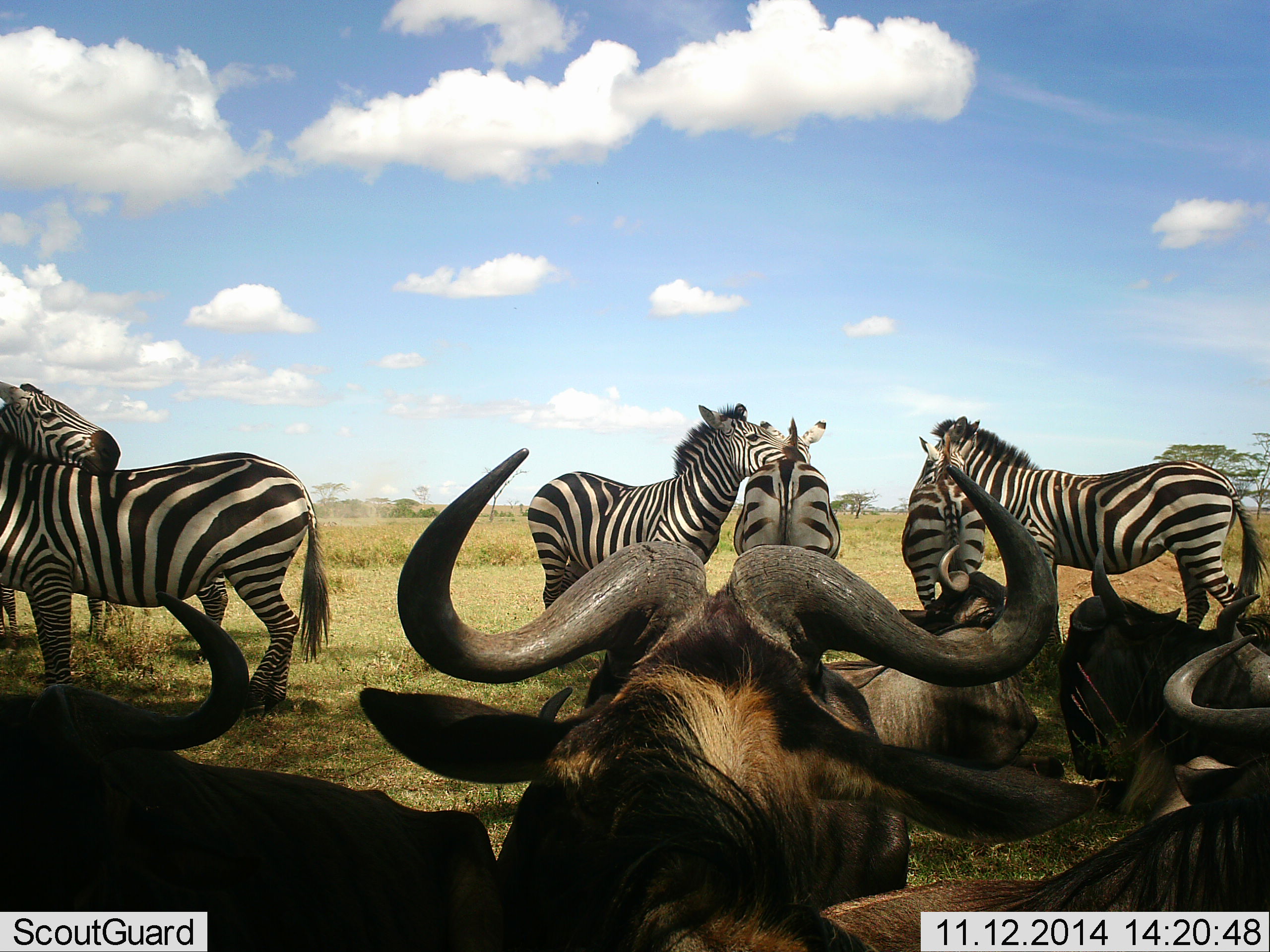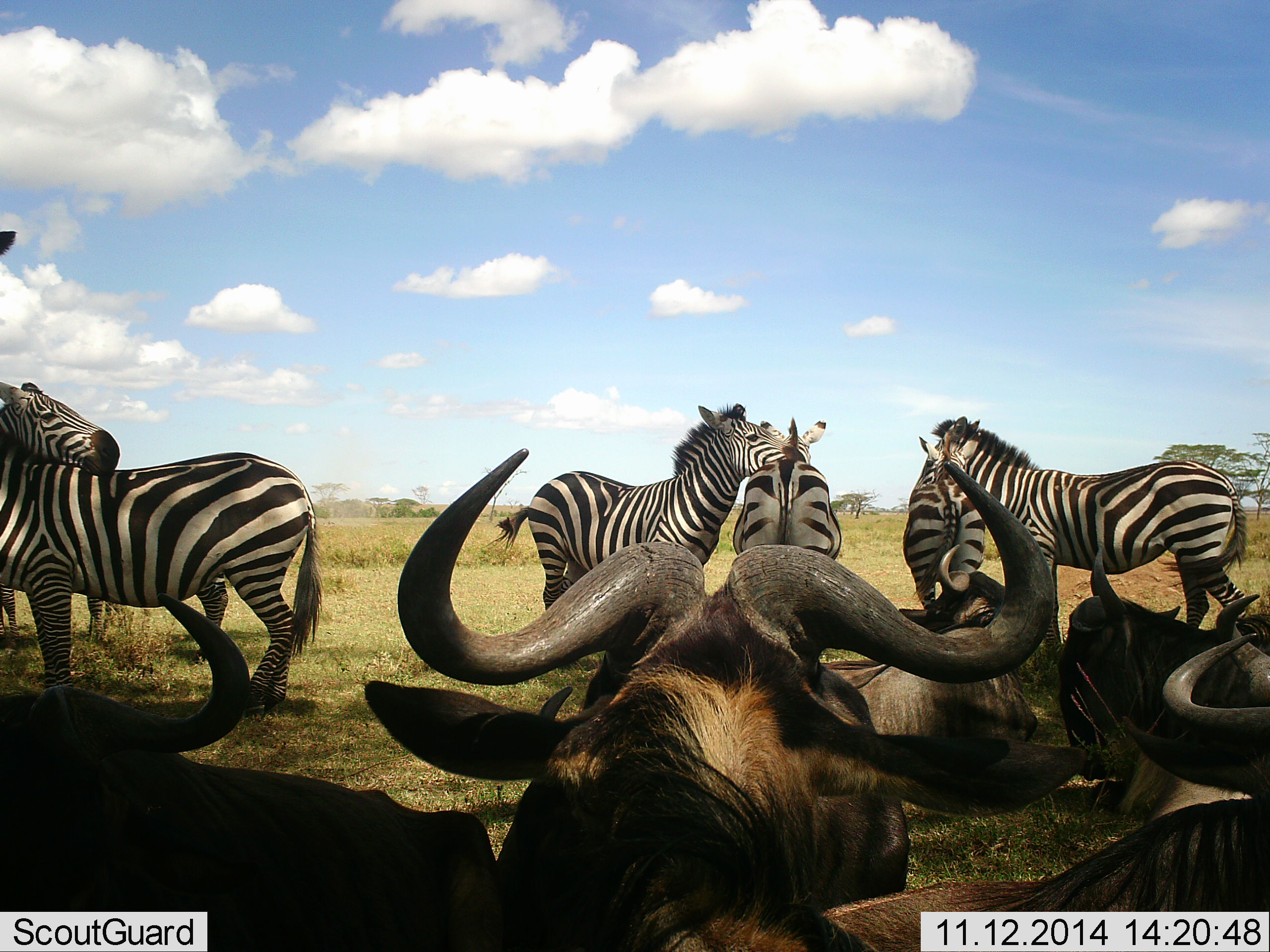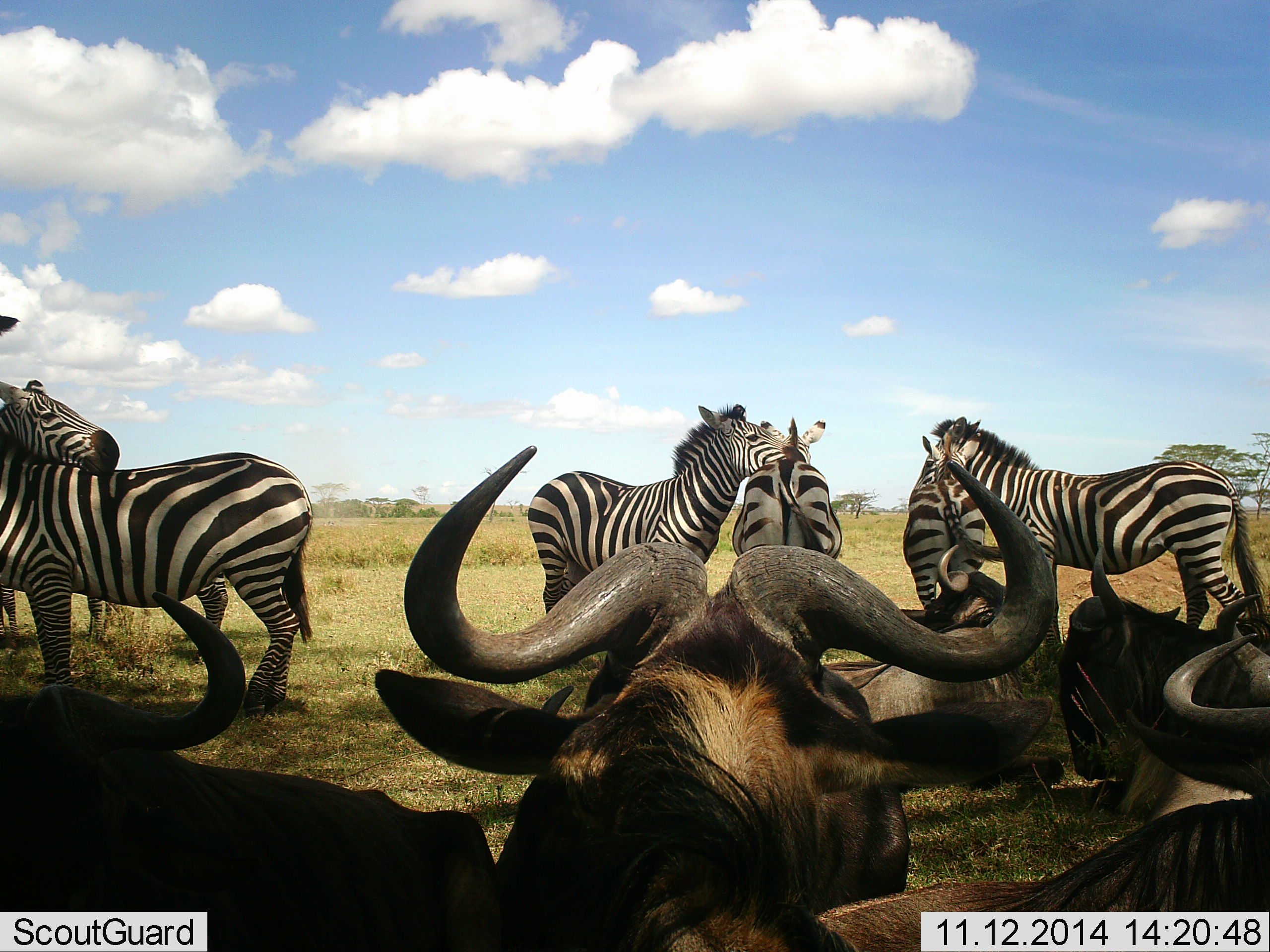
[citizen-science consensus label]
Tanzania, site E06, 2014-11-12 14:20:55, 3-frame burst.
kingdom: Animalia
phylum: Chordata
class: Mammalia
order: Artiodactyla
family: Bovidae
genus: Connochaetes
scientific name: Connochaetes taurinus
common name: blue wildebeest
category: wildebeest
Wildebeest (blue wildebeest) (Connochaetes taurinus), count 5. Behavior (volunteer vote fractions): standing 10%, resting 100%, moving 0%, interacting 0%. Young present (vote fraction): 0%. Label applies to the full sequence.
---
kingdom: Animalia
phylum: Chordata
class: Mammalia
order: Perissodactyla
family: Equidae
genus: Equus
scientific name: Equus quagga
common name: plains zebra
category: zebra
Zebra (plains zebra) (Equus quagga), count 6. Behavior (volunteer vote fractions): standing 80%, resting 20%, moving 0%, interacting 50%. Young present (vote fraction): 0%. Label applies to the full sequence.